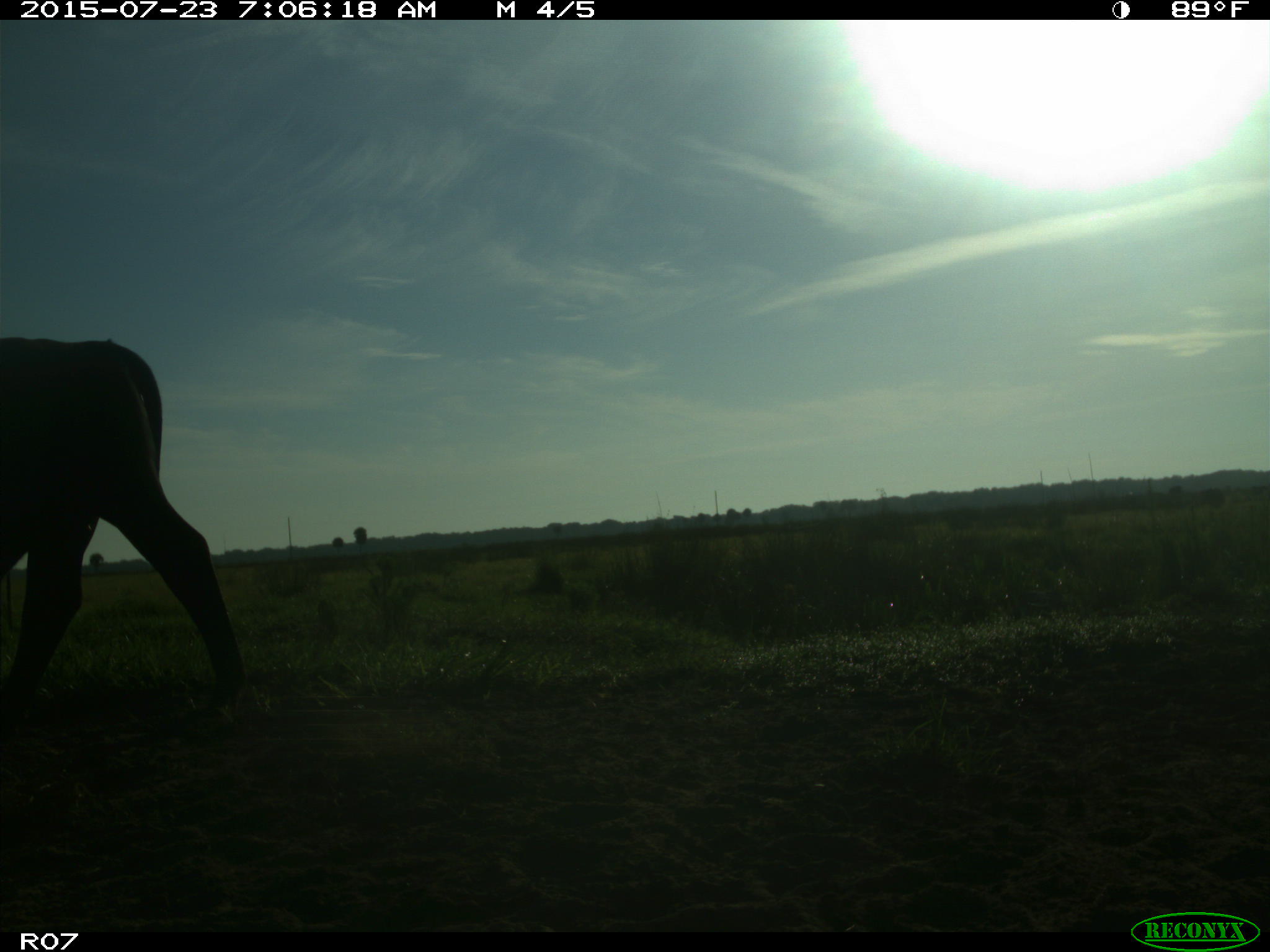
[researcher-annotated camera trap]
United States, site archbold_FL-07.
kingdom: Animalia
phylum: Chordata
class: Mammalia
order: Artiodactyla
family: Bovidae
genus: Bos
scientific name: Bos taurus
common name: domestic cow